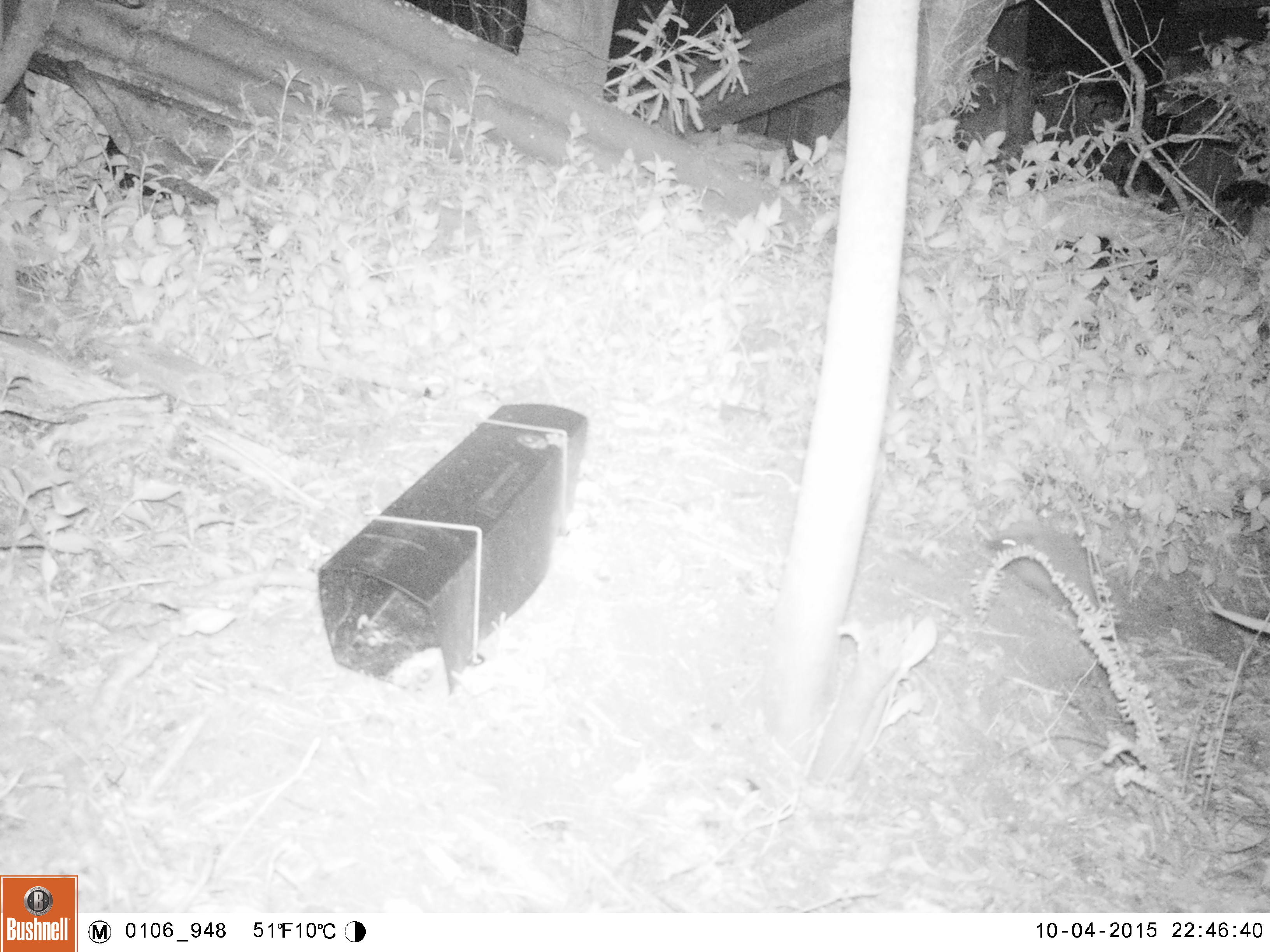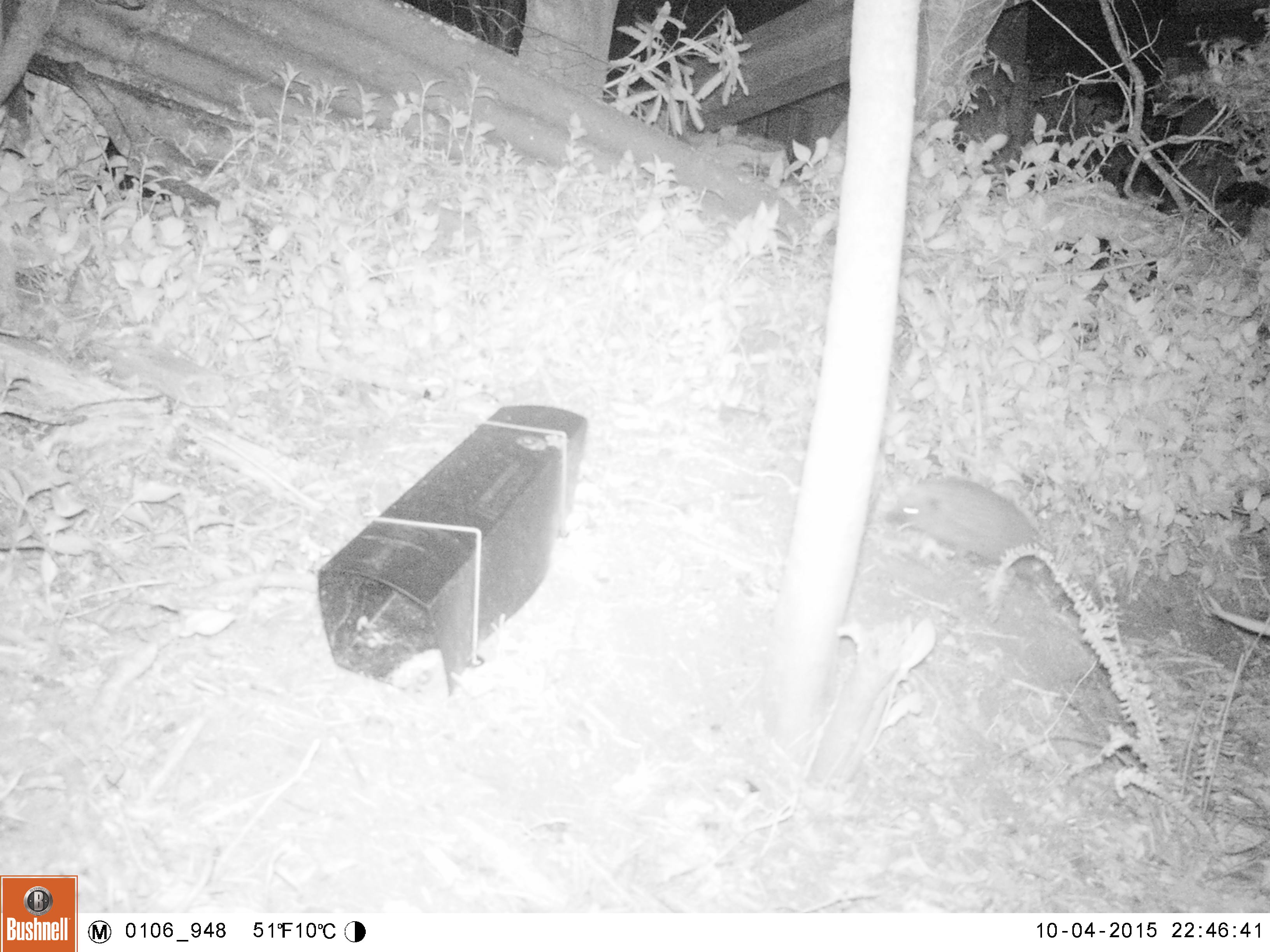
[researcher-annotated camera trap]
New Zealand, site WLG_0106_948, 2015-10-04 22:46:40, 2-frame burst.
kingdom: Animalia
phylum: Chordata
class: Mammalia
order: Eulipotyphla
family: Erinaceidae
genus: Erinaceus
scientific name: Erinaceus europaeus europaeus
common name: european hedgehog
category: hedgehog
Hedgehog (european hedgehog) (Erinaceus europaeus europaeus).